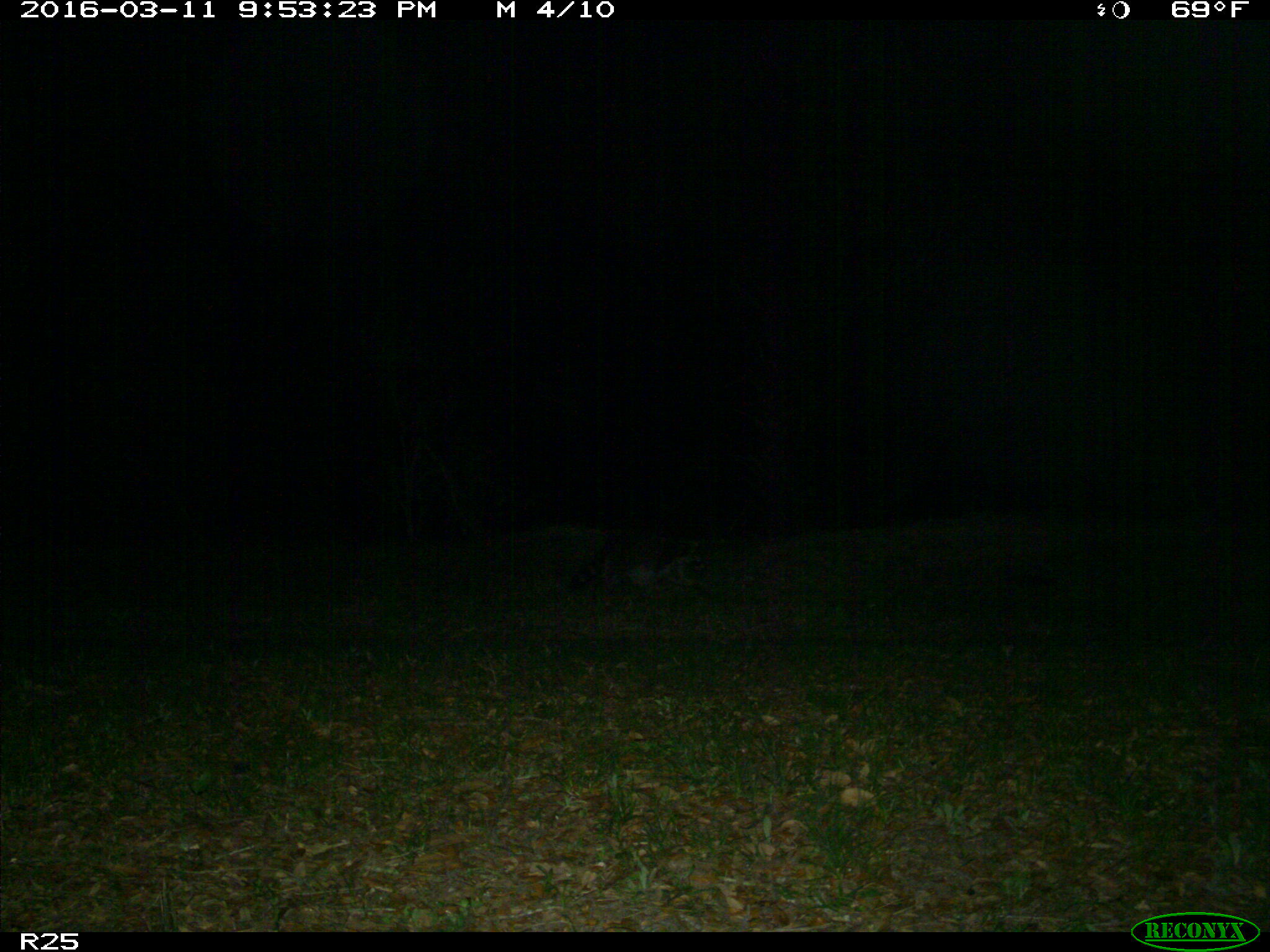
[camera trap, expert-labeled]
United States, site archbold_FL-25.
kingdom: Animalia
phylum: Chordata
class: Mammalia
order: Carnivora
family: Procyonidae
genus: Procyon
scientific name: Procyon lotor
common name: common raccoon